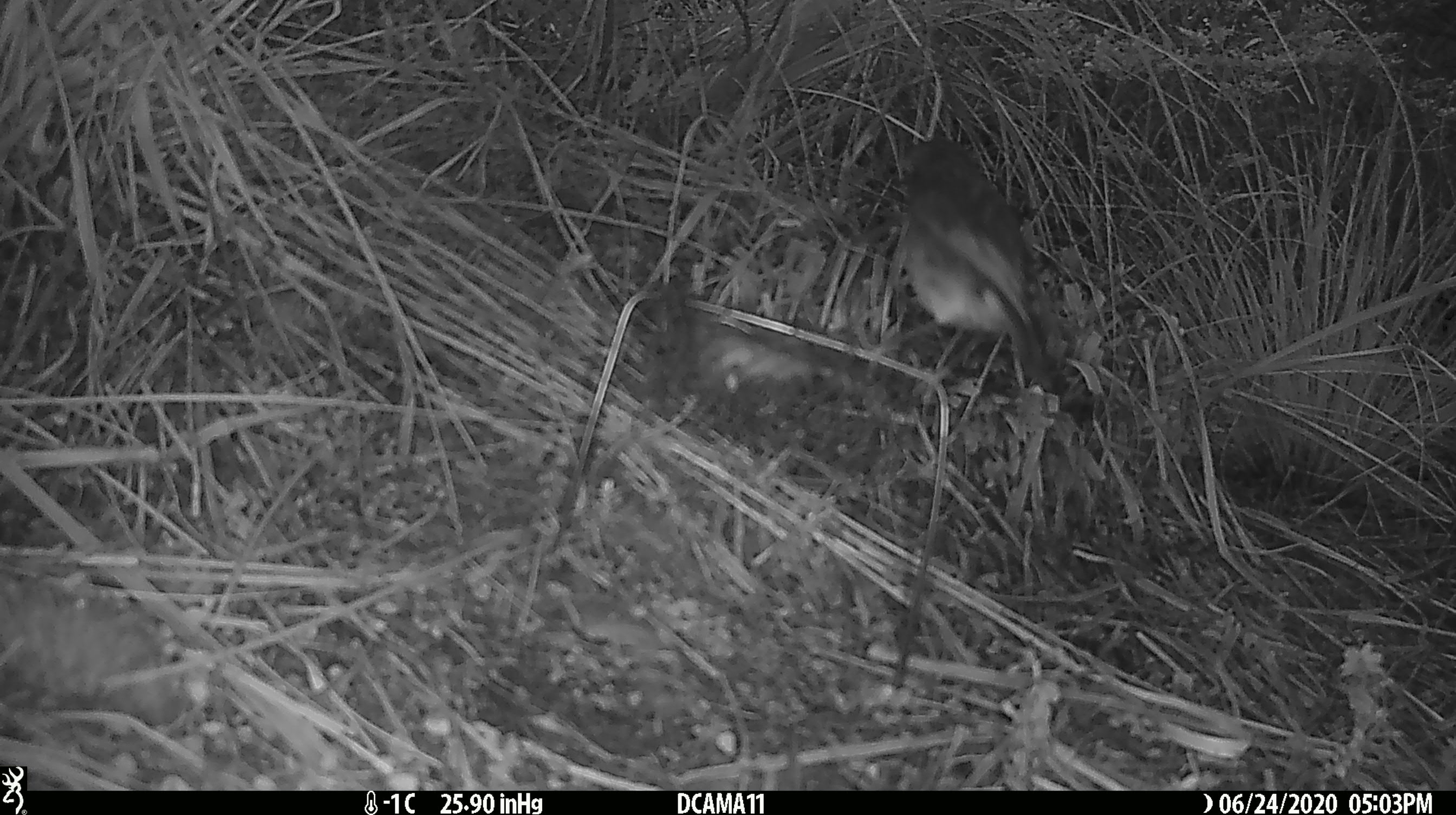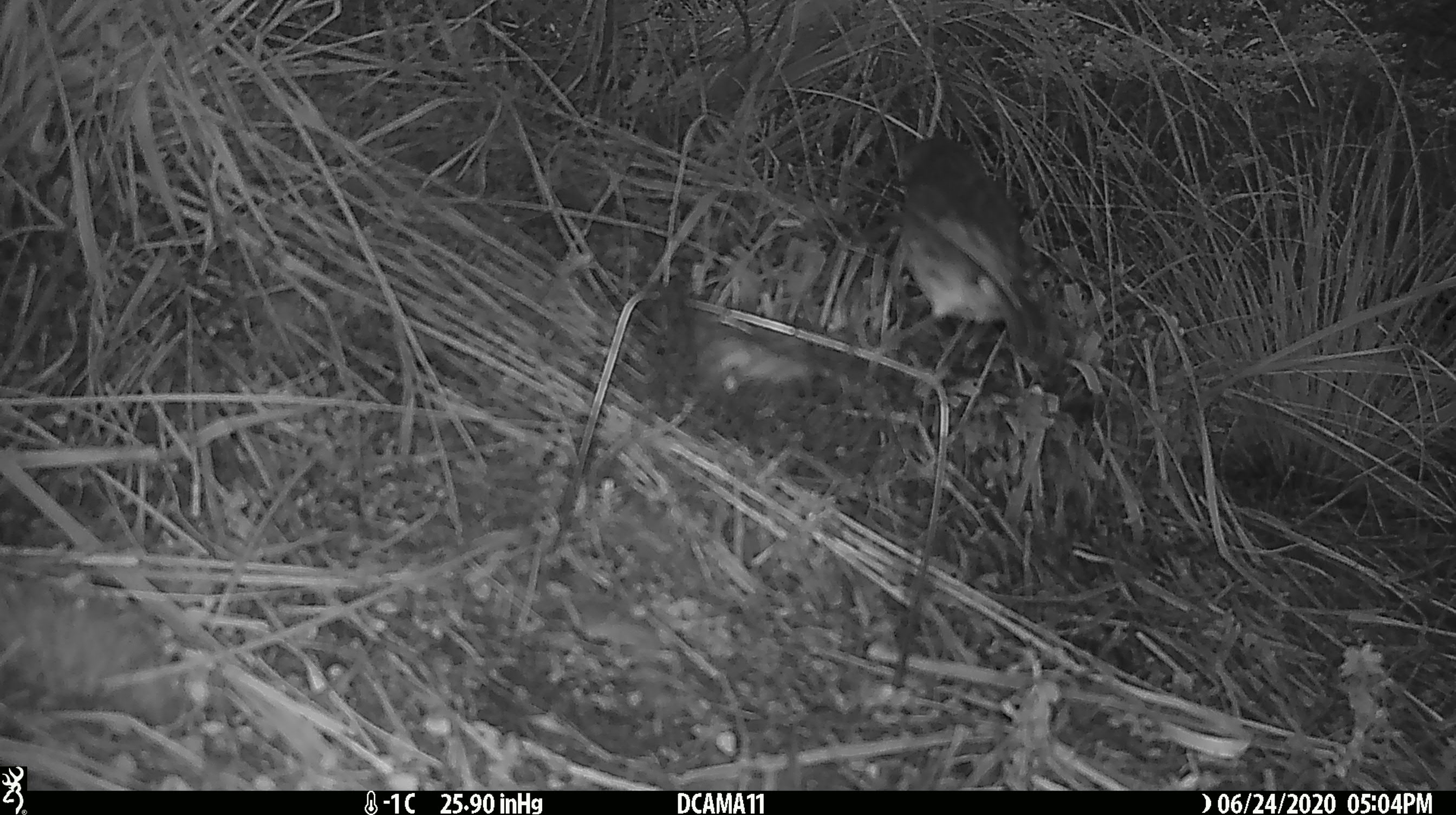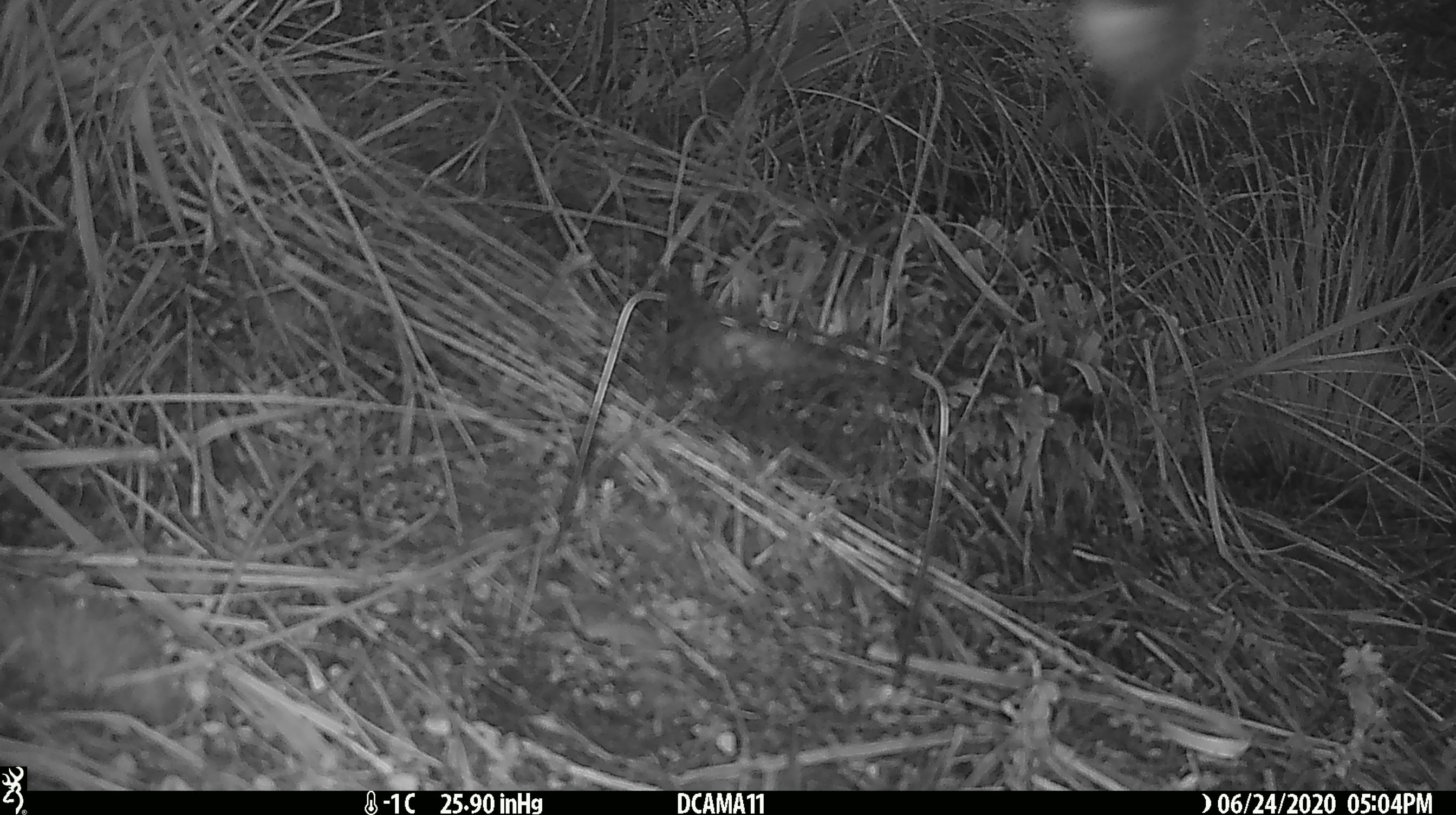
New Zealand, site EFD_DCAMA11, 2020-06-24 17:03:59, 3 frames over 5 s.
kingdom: Animalia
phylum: Chordata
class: Aves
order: Passeriformes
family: Petroicidae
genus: Petroica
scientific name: Petroica australis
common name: new zealand robin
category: robin